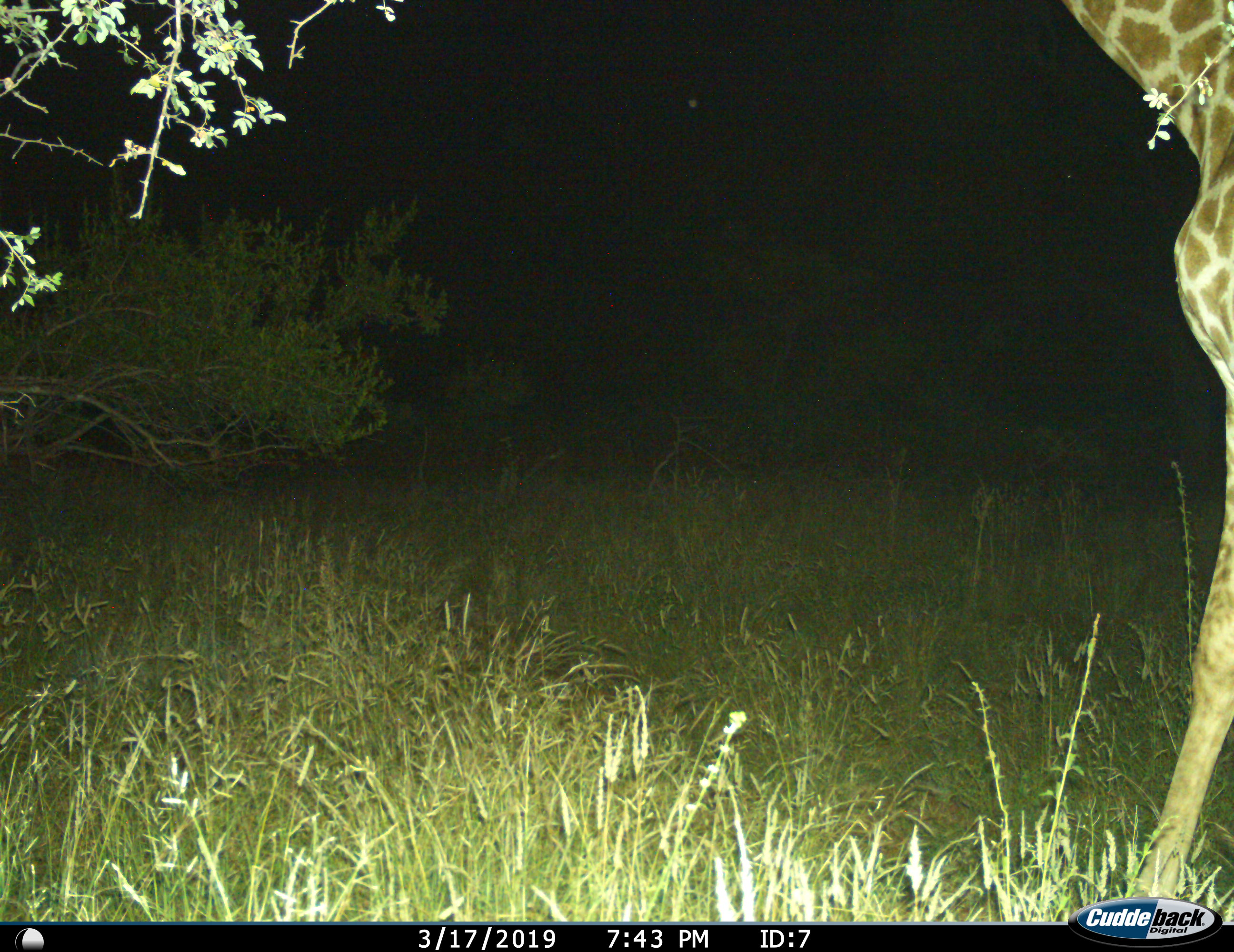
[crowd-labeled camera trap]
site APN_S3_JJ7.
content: unidentified animal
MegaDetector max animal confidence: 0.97